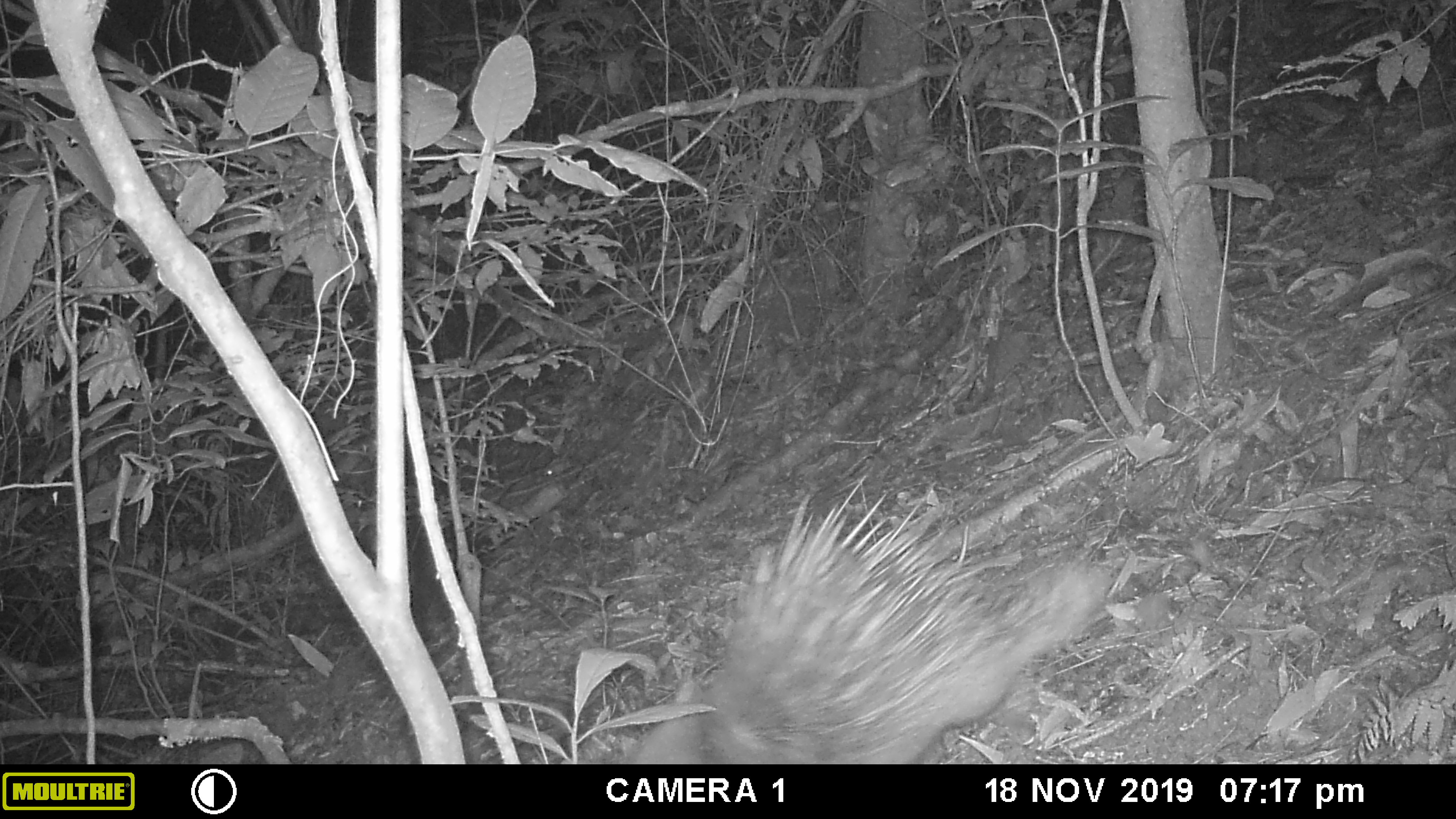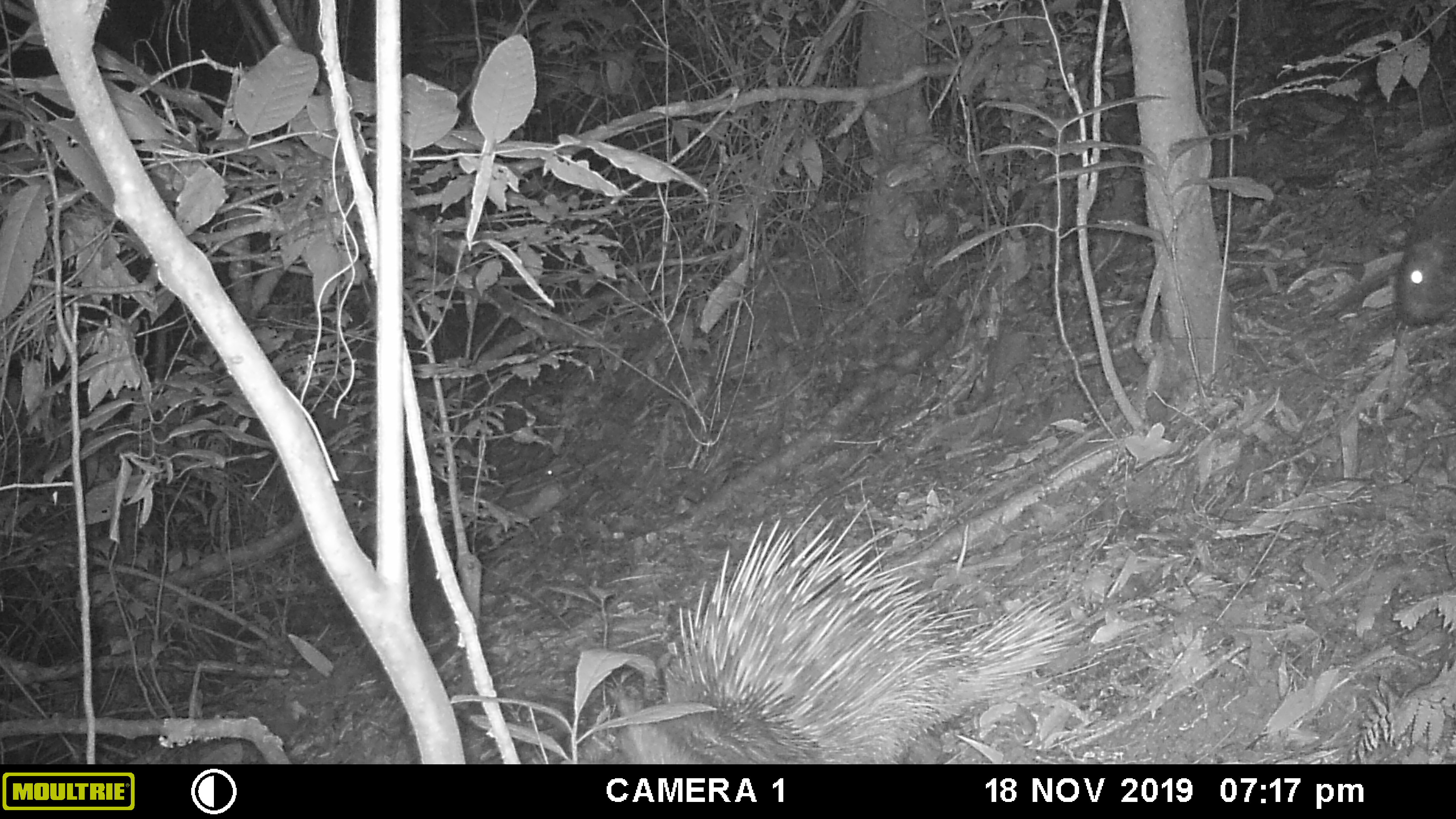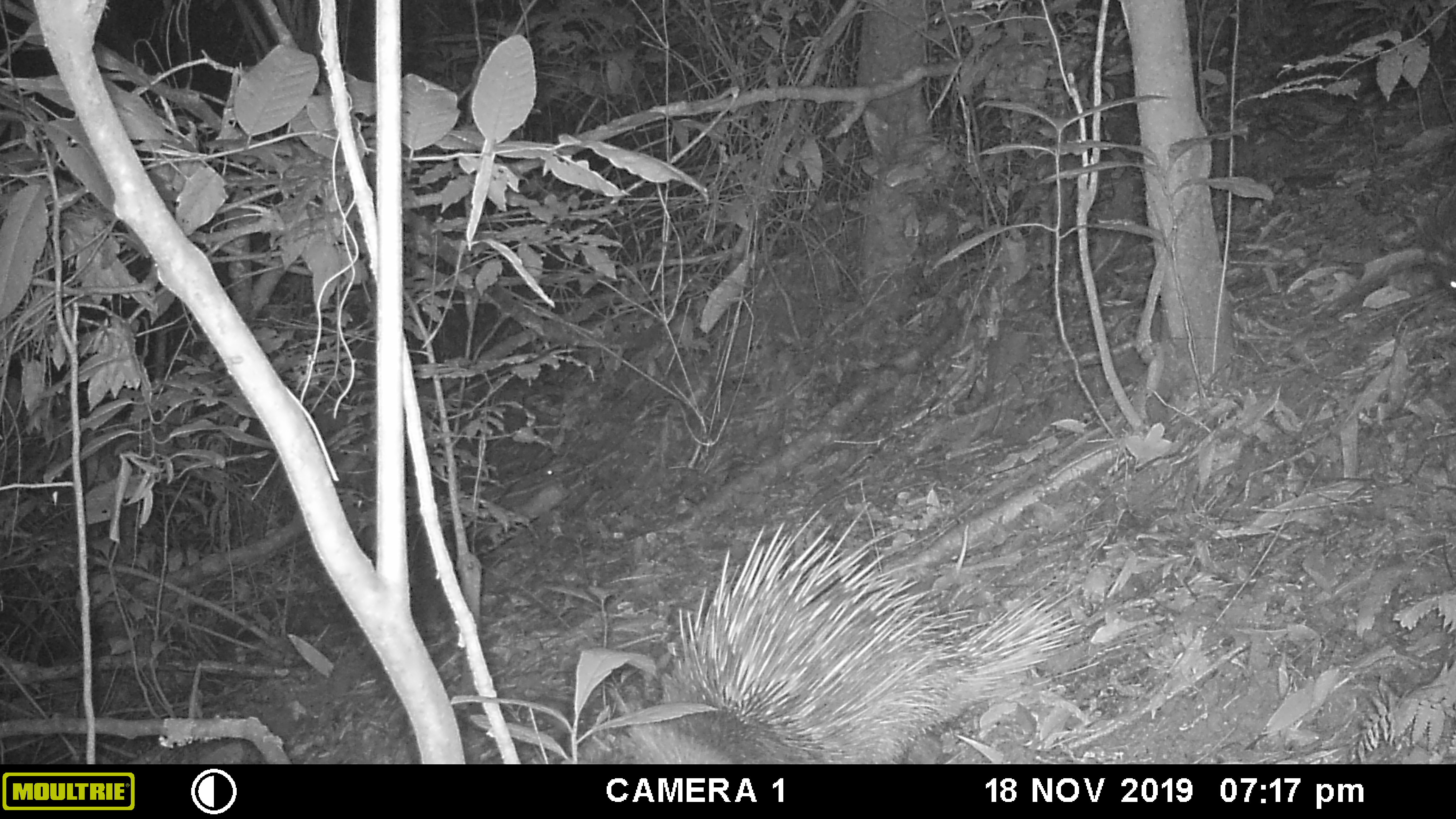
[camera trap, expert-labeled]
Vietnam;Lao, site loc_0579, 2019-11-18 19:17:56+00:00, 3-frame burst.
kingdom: Animalia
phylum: Chordata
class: Mammalia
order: Rodentia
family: Hystricidae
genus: Hystrix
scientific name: Hystrix brachyura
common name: malayan porcupine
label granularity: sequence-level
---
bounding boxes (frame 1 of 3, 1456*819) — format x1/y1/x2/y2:
malayan porcupine: 620/472/1110/764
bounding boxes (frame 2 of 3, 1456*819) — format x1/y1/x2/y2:
malayan porcupine: 611/495/1088/764; 1395/174/1456/329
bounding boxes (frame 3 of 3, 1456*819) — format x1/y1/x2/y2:
malayan porcupine: 611/500/1083/764; 1419/174/1456/302